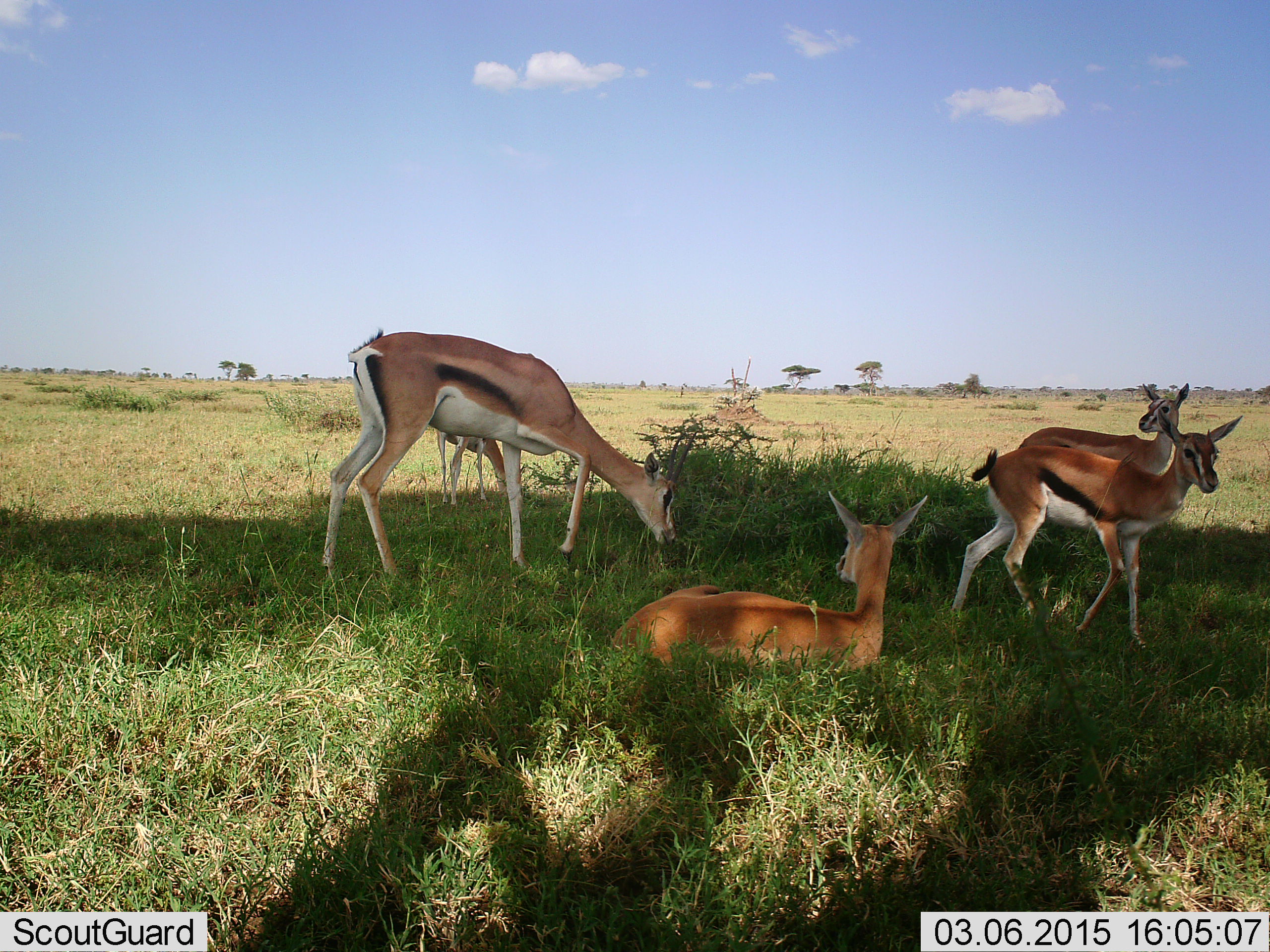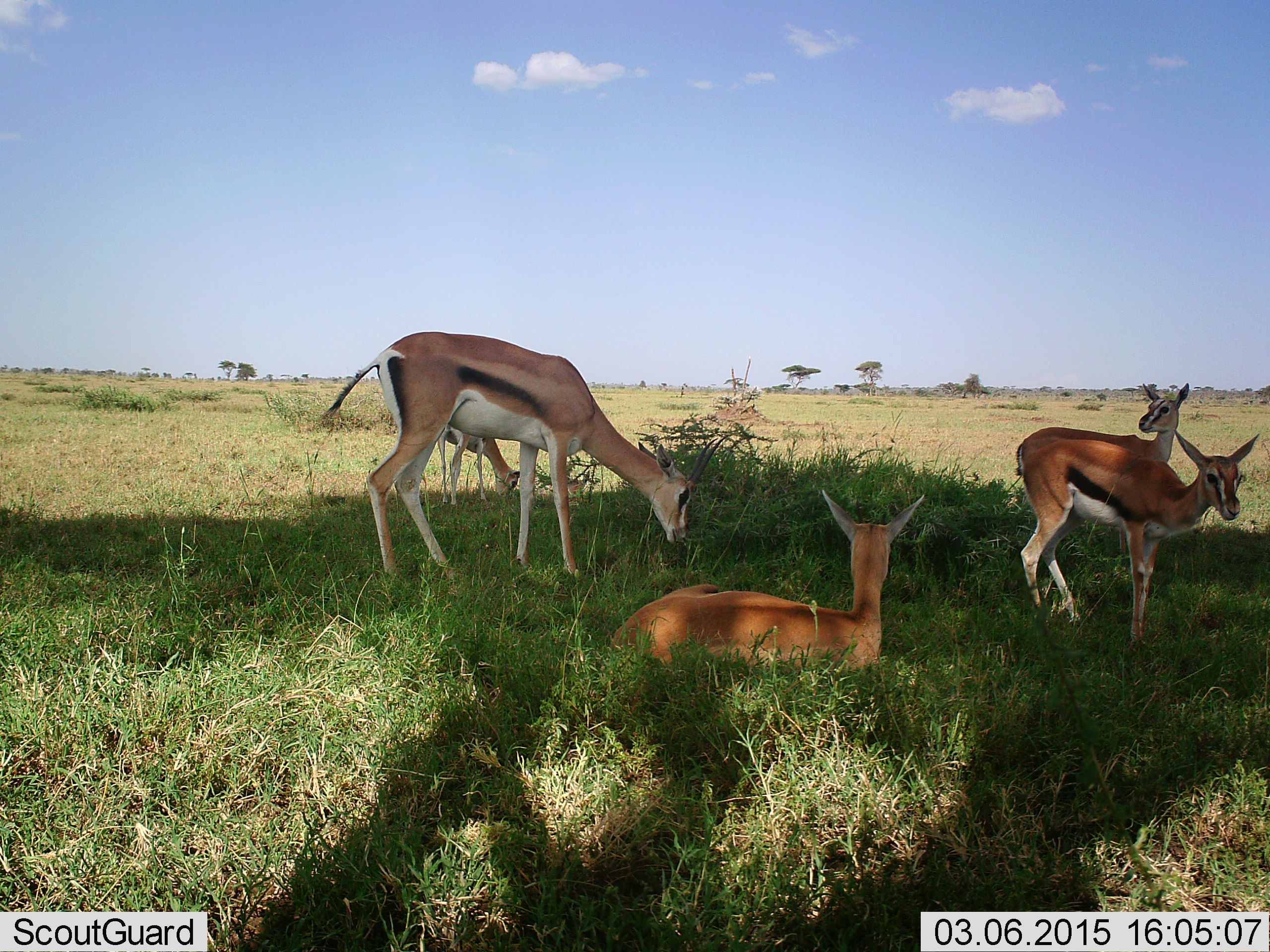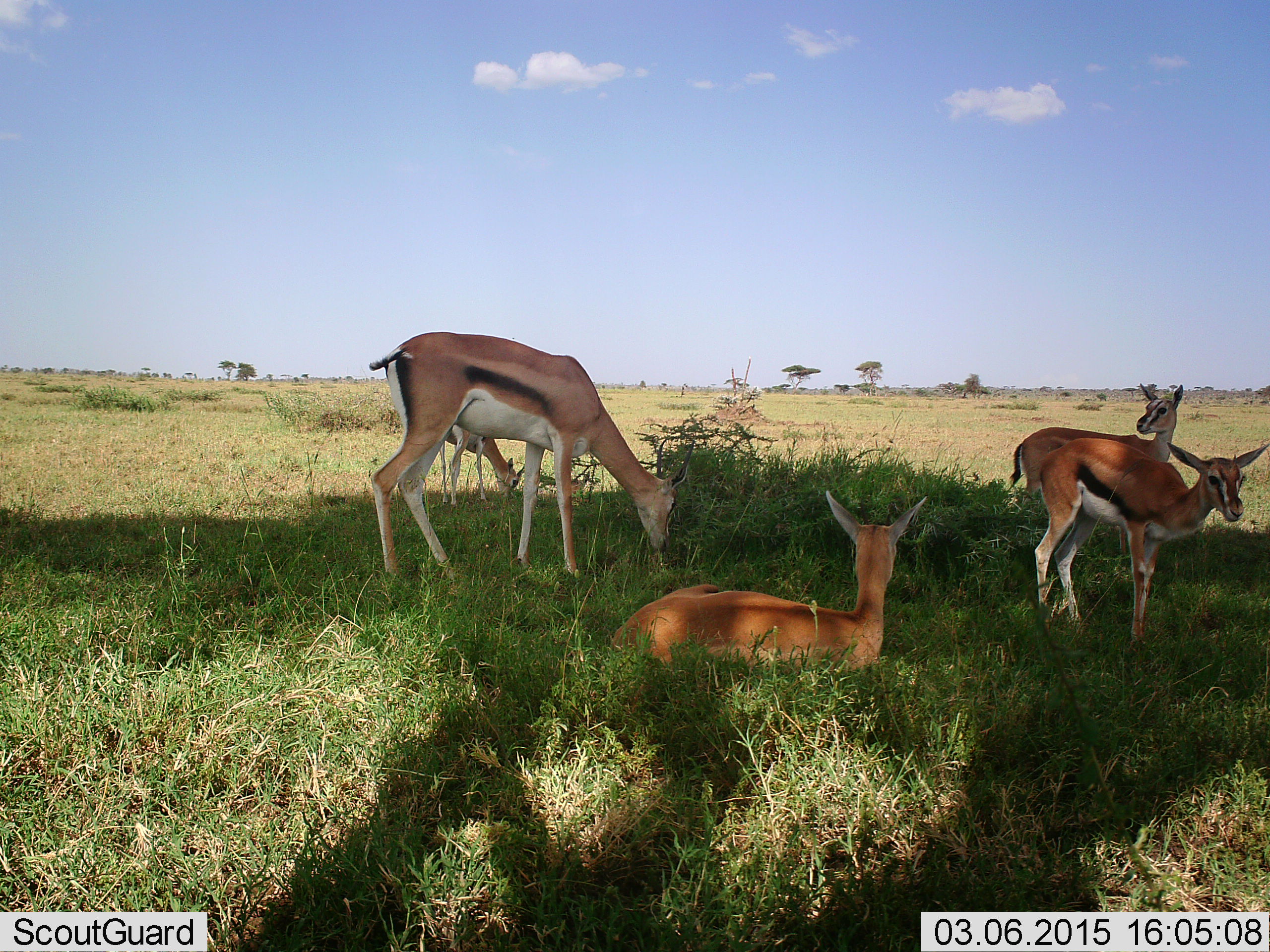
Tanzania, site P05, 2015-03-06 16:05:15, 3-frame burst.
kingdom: Animalia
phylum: Chordata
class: Mammalia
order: Artiodactyla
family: Bovidae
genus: Eudorcas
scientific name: Eudorcas thomsonii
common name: thomson's gazelle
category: gazellethomsons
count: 5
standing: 70%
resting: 90%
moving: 10%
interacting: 0%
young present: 20%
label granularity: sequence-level